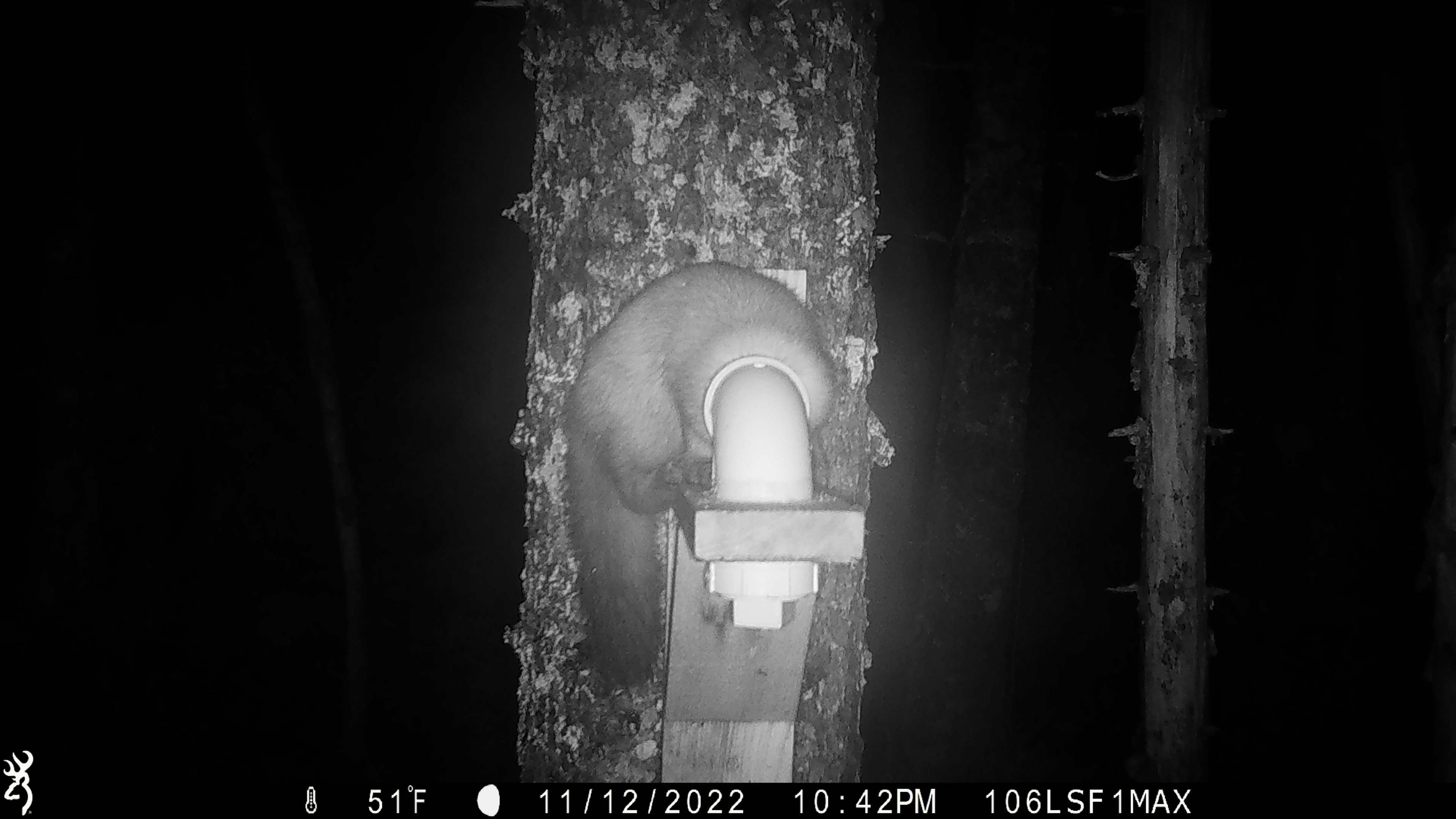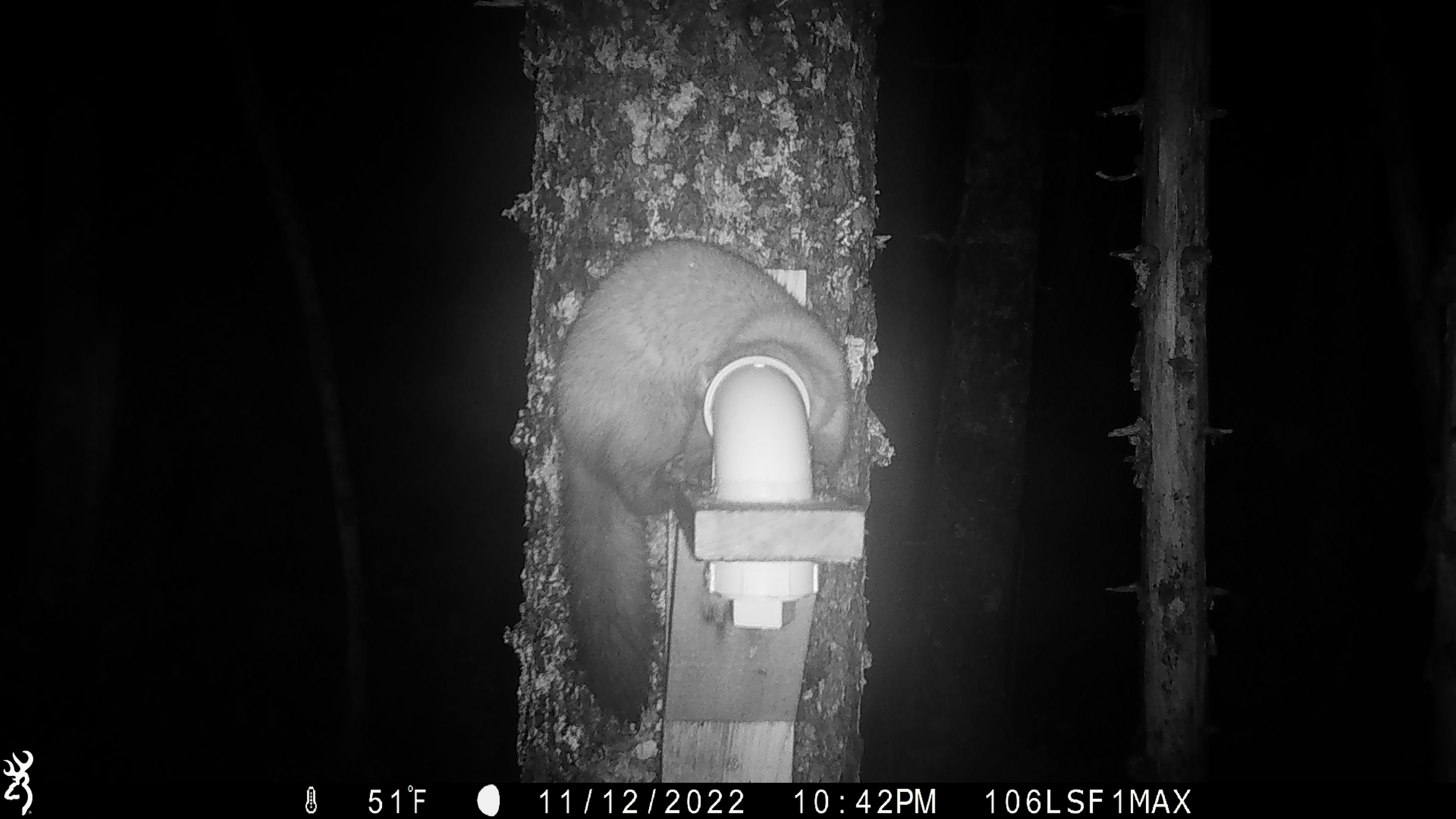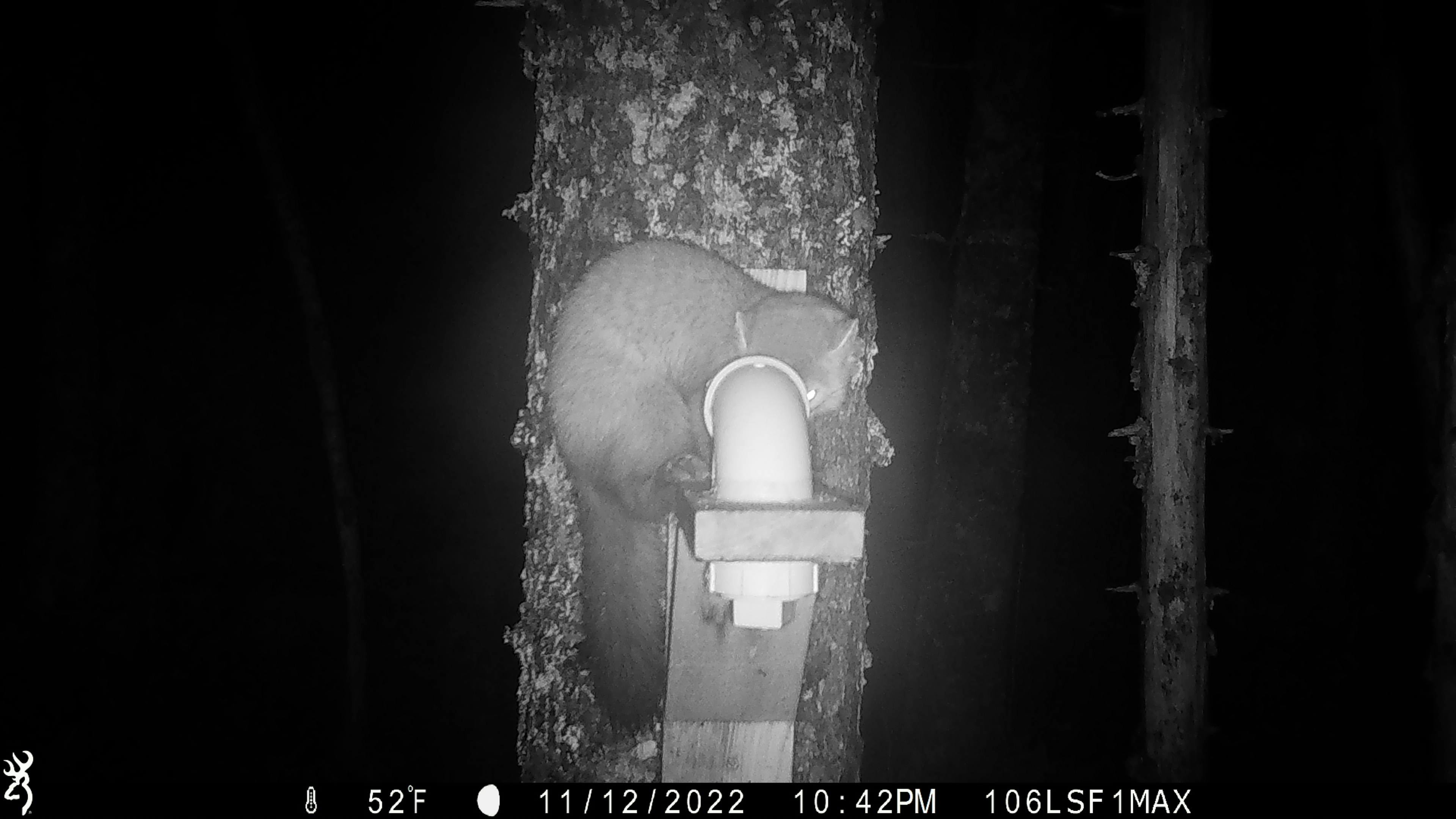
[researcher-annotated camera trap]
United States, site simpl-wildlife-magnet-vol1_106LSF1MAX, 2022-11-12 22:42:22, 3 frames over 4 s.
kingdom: Animalia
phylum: Chordata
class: Mammalia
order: Carnivora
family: Mustelidae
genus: Martes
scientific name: Martes americana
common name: american marten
American marten (Martes americana).